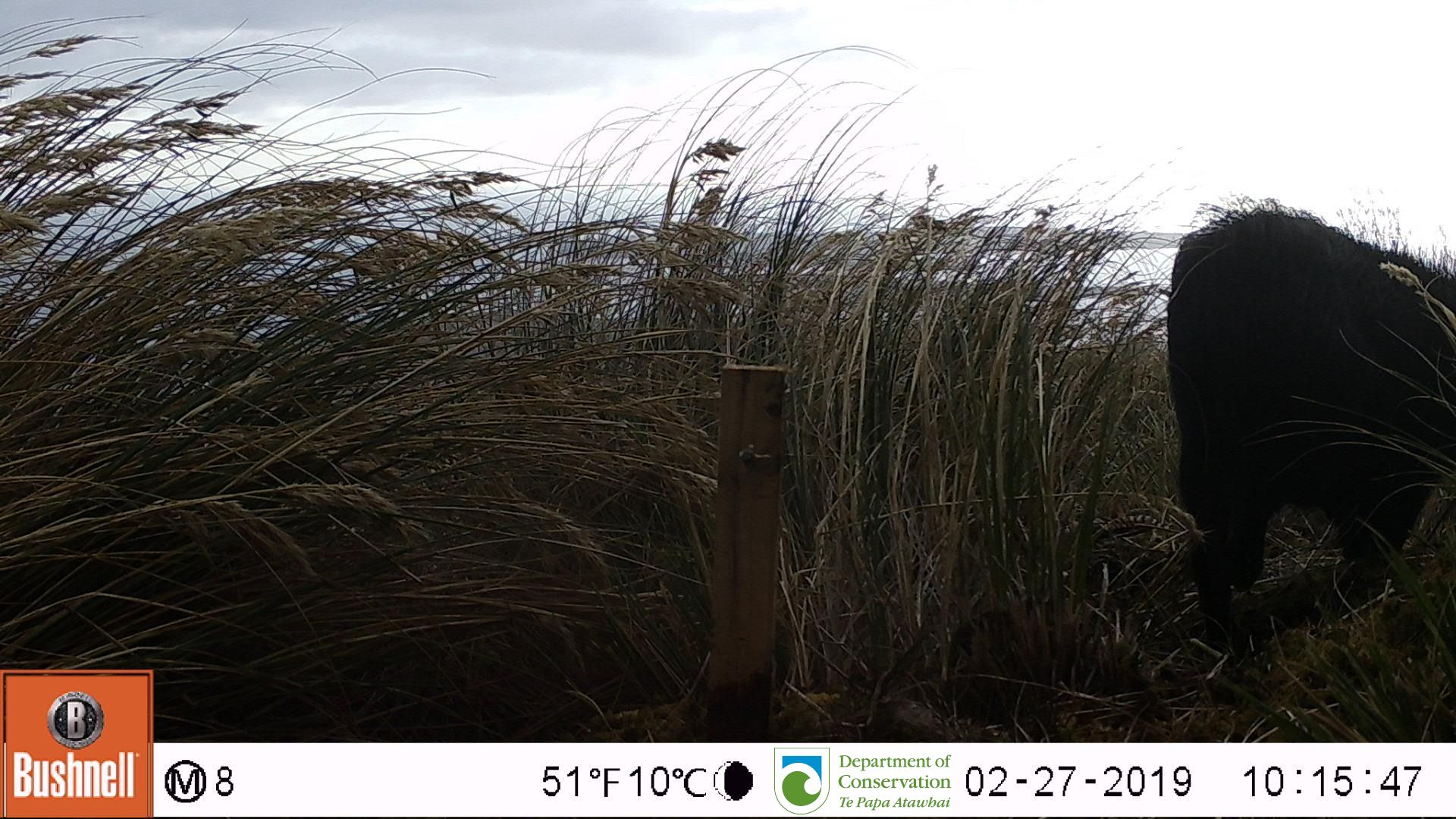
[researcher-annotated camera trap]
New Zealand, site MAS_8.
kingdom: Animalia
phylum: Chordata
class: Mammalia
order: Artiodactyla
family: Suidae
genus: Sus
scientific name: Sus scrofa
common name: pig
Pig (Sus scrofa).